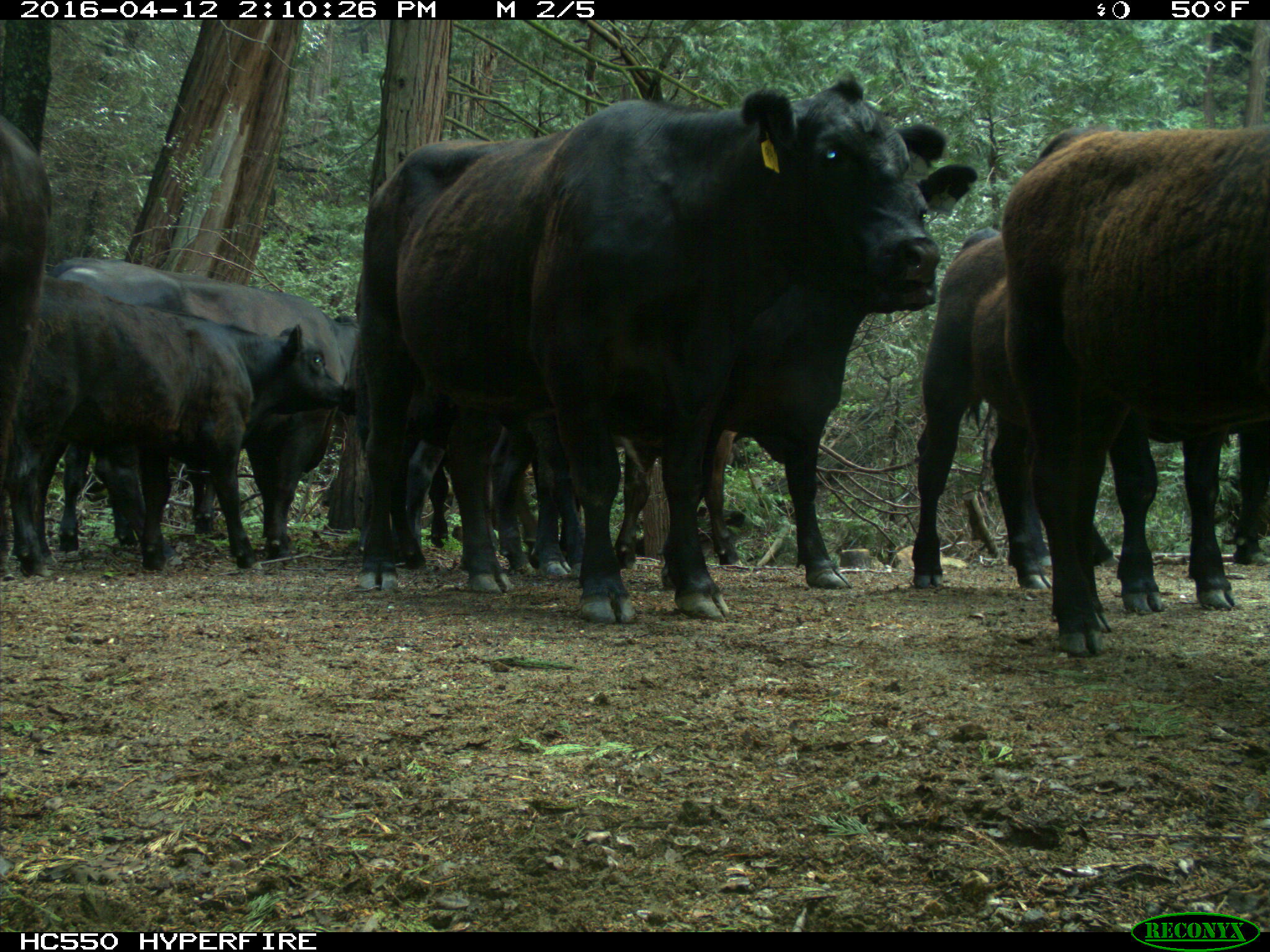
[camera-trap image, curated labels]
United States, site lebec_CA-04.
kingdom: Animalia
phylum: Chordata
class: Mammalia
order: Artiodactyla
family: Bovidae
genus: Bos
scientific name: Bos taurus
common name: domestic cow